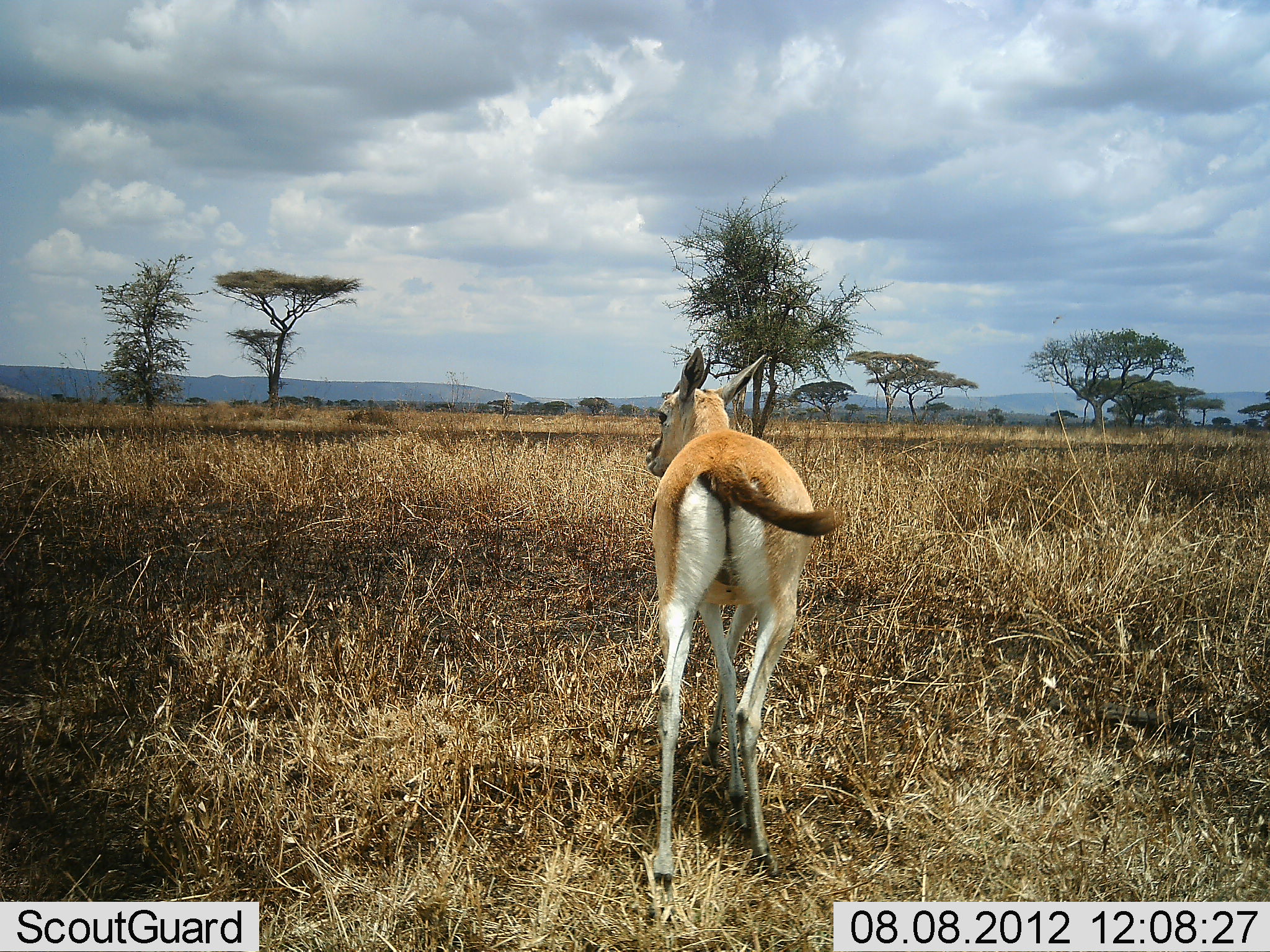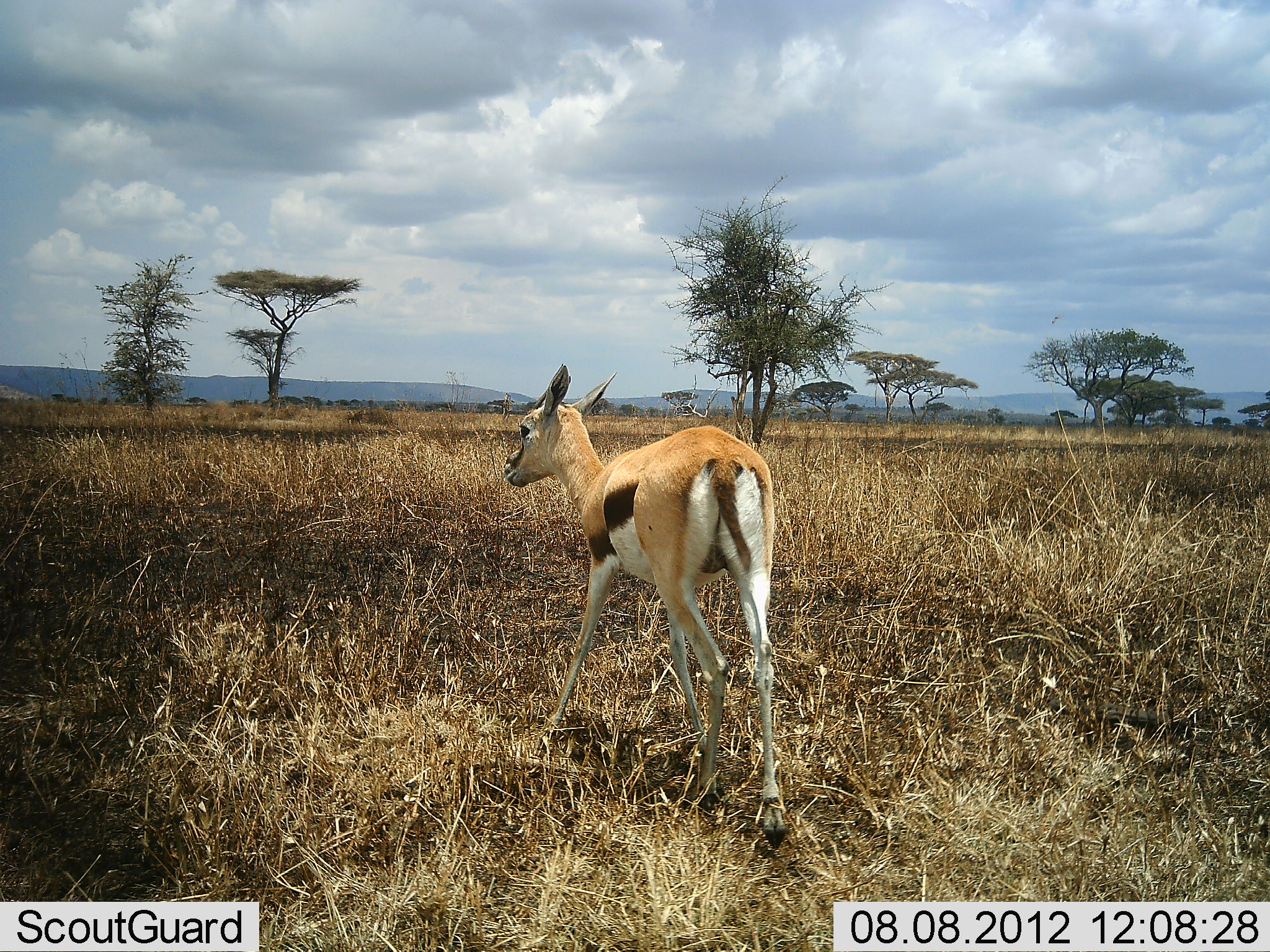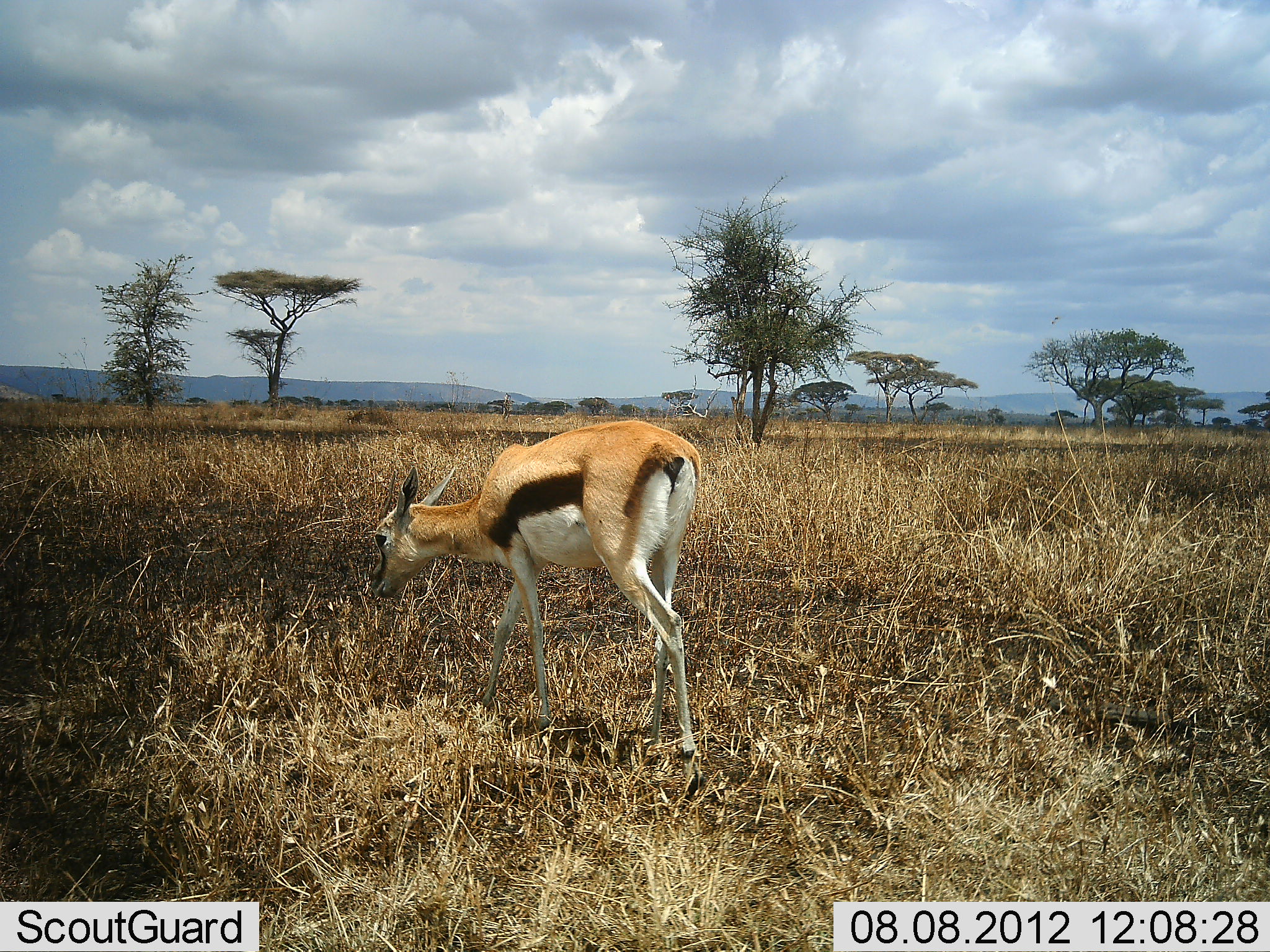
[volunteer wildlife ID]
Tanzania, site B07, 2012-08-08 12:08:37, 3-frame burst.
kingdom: Animalia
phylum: Chordata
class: Mammalia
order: Artiodactyla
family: Bovidae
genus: Eudorcas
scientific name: Eudorcas thomsonii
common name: thomson's gazelle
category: gazellethomsons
Gazellethomsons (thomson's gazelle) (Eudorcas thomsonii), count 1. Behavior (volunteer vote fractions): standing 20%, resting 0%, moving 70%, interacting 0%. Young present (vote fraction): 10%. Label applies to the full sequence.